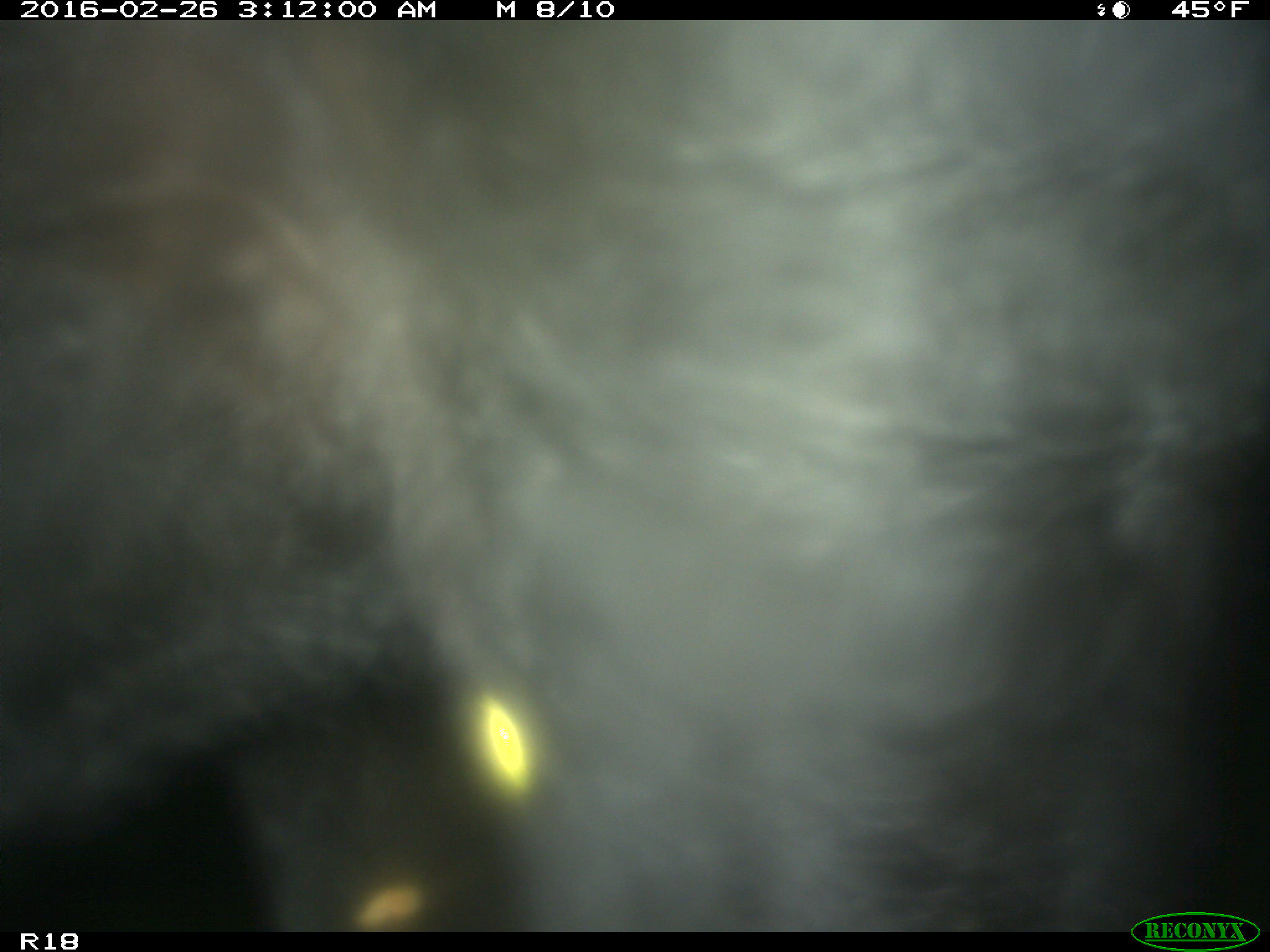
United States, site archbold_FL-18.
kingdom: Animalia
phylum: Chordata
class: Mammalia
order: Artiodactyla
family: Bovidae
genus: Bos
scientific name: Bos taurus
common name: domestic cow